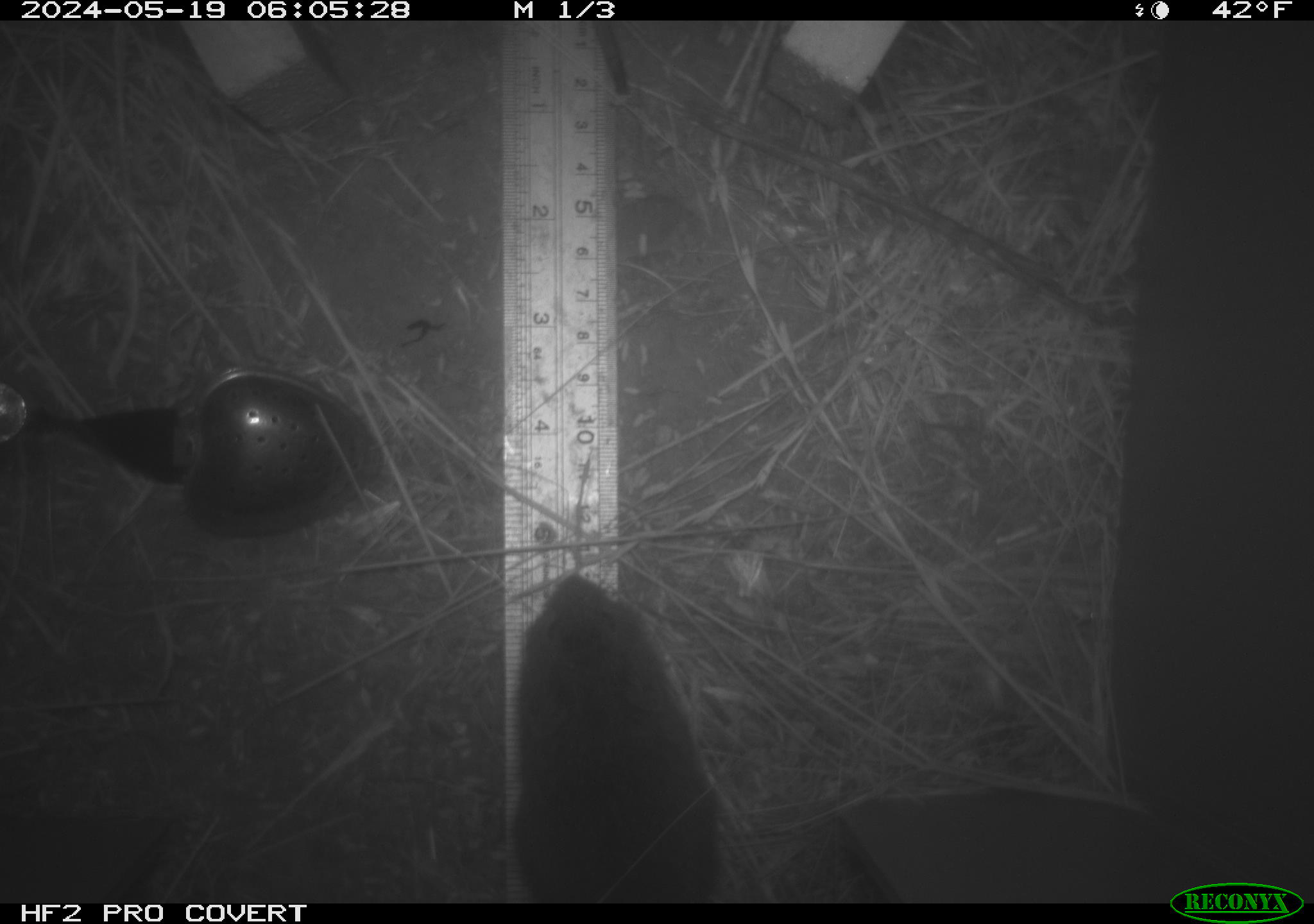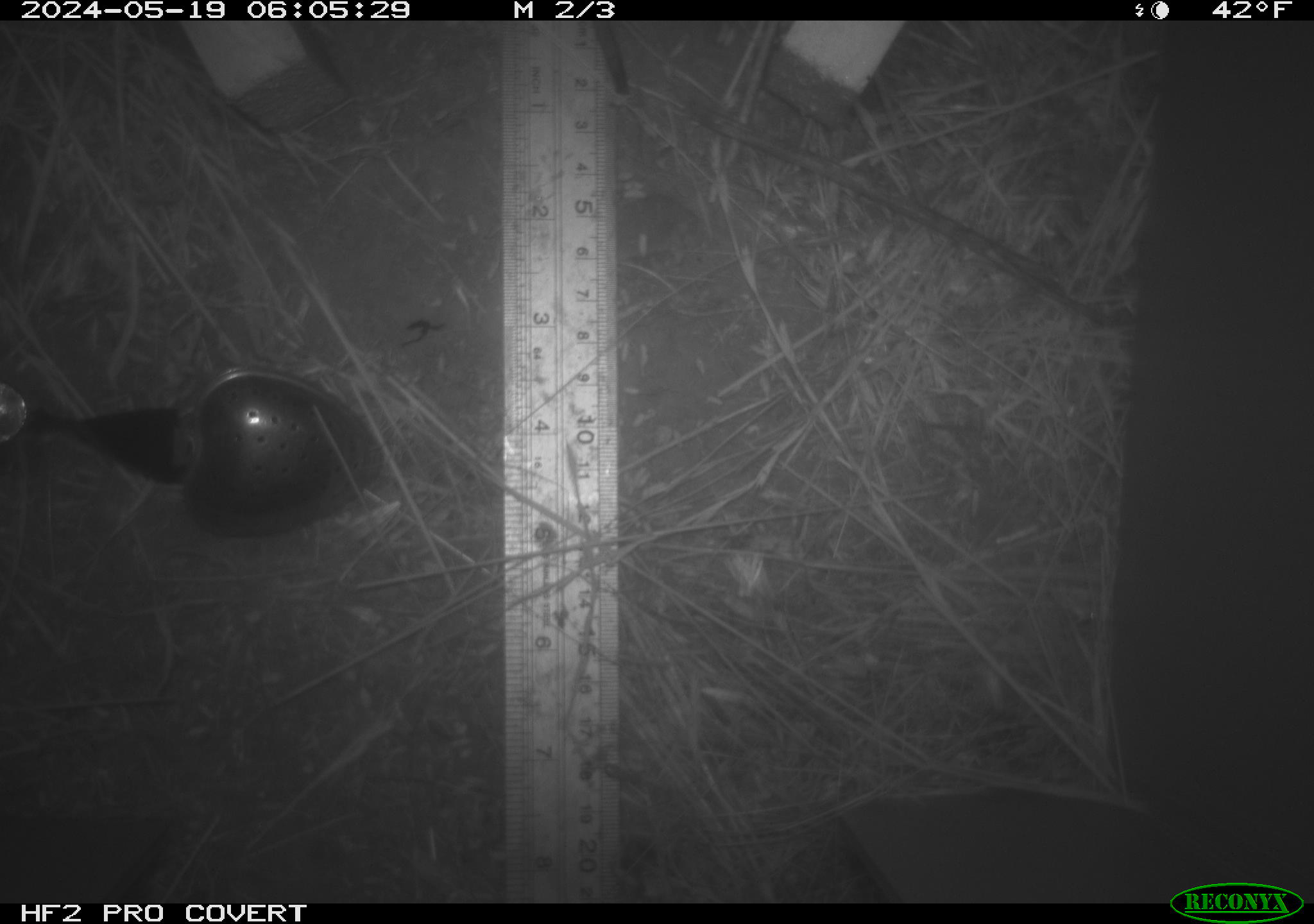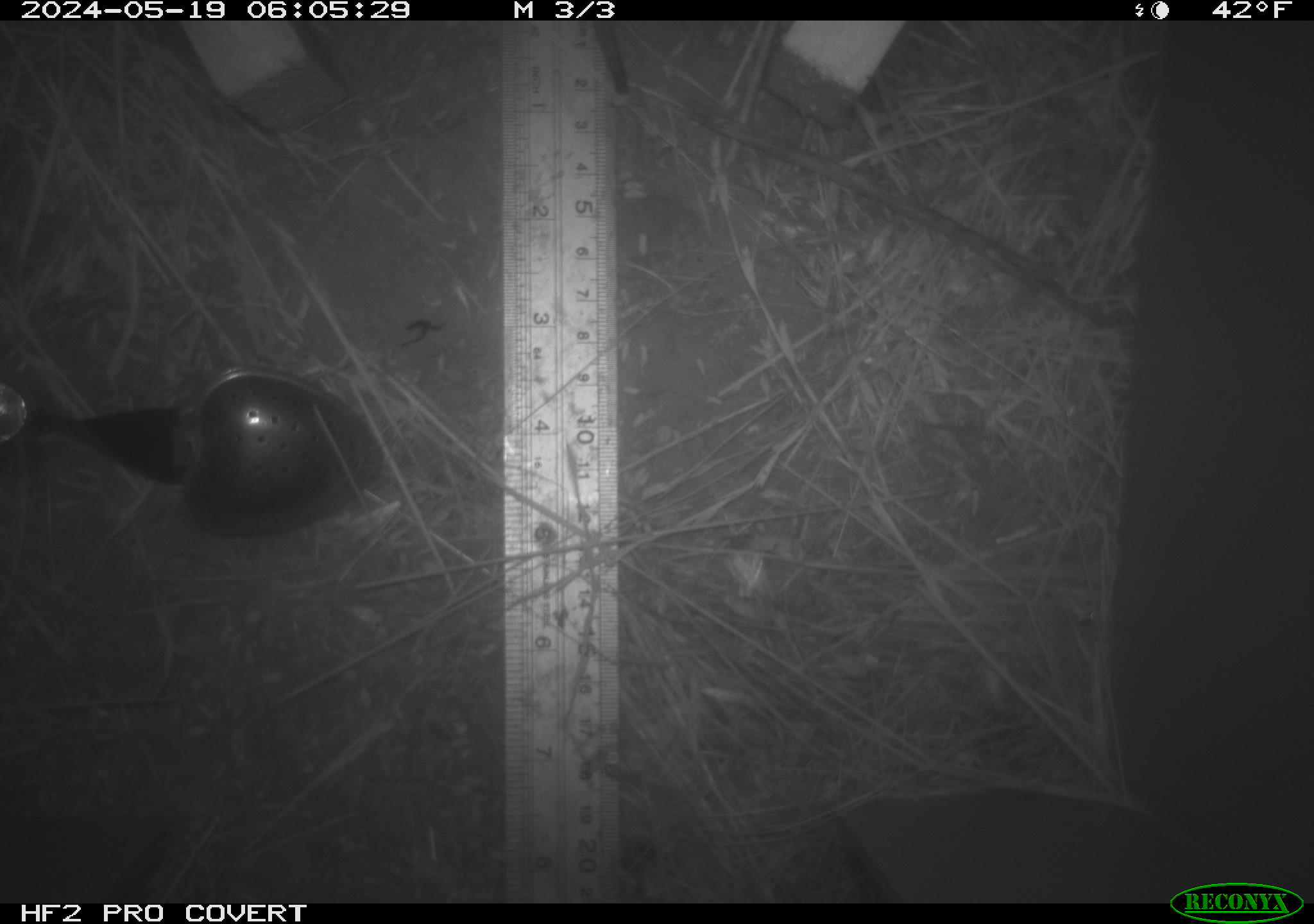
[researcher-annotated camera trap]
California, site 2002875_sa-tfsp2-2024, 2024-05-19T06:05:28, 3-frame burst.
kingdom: Animalia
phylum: Chordata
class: Mammalia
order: Rodentia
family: Cricetidae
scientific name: Arvicolinae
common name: voles, lemmings, and muskrats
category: arvicolinae subfamily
Arvicolinae subfamily (voles, lemmings, and muskrats) (Arvicolinae).